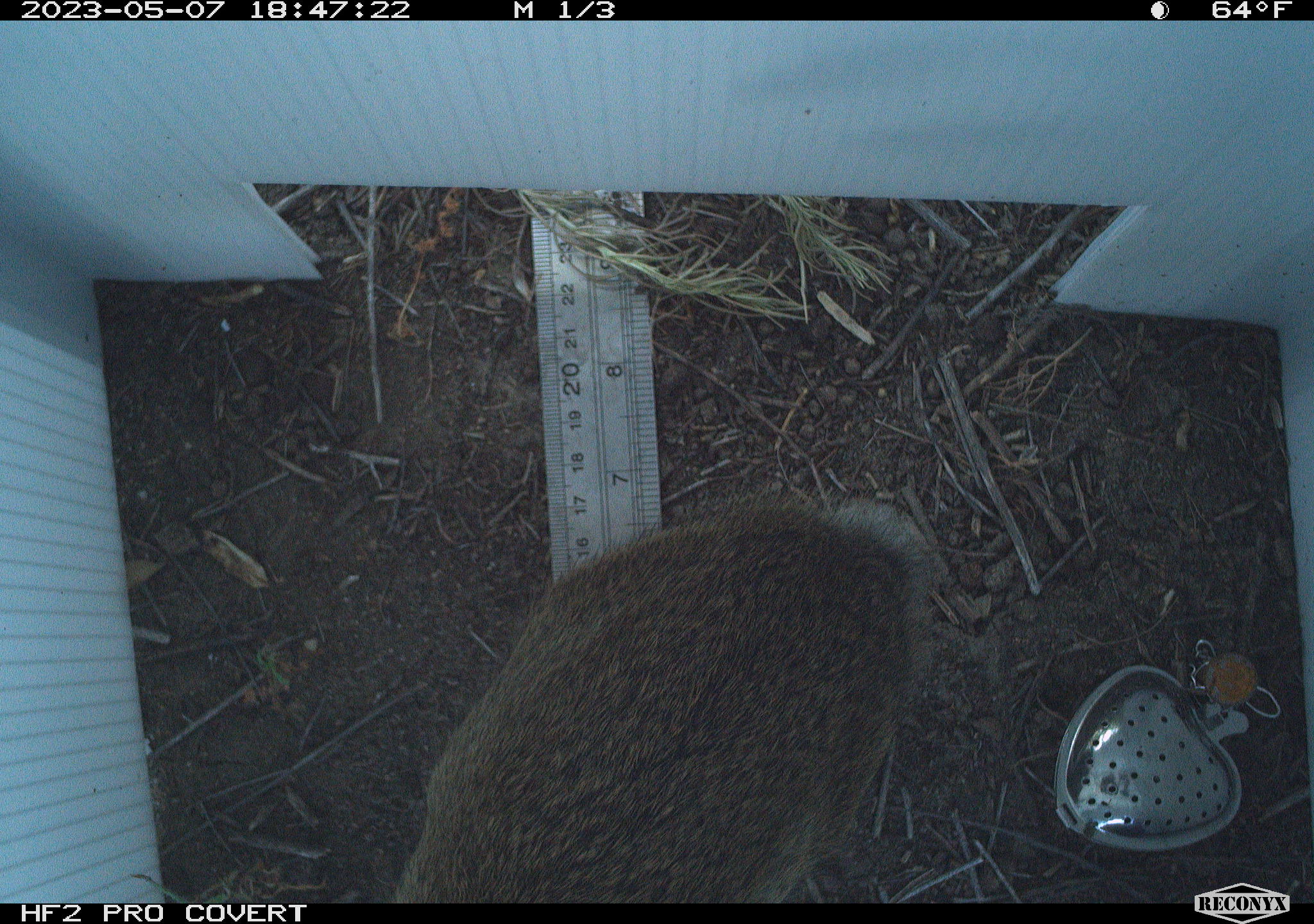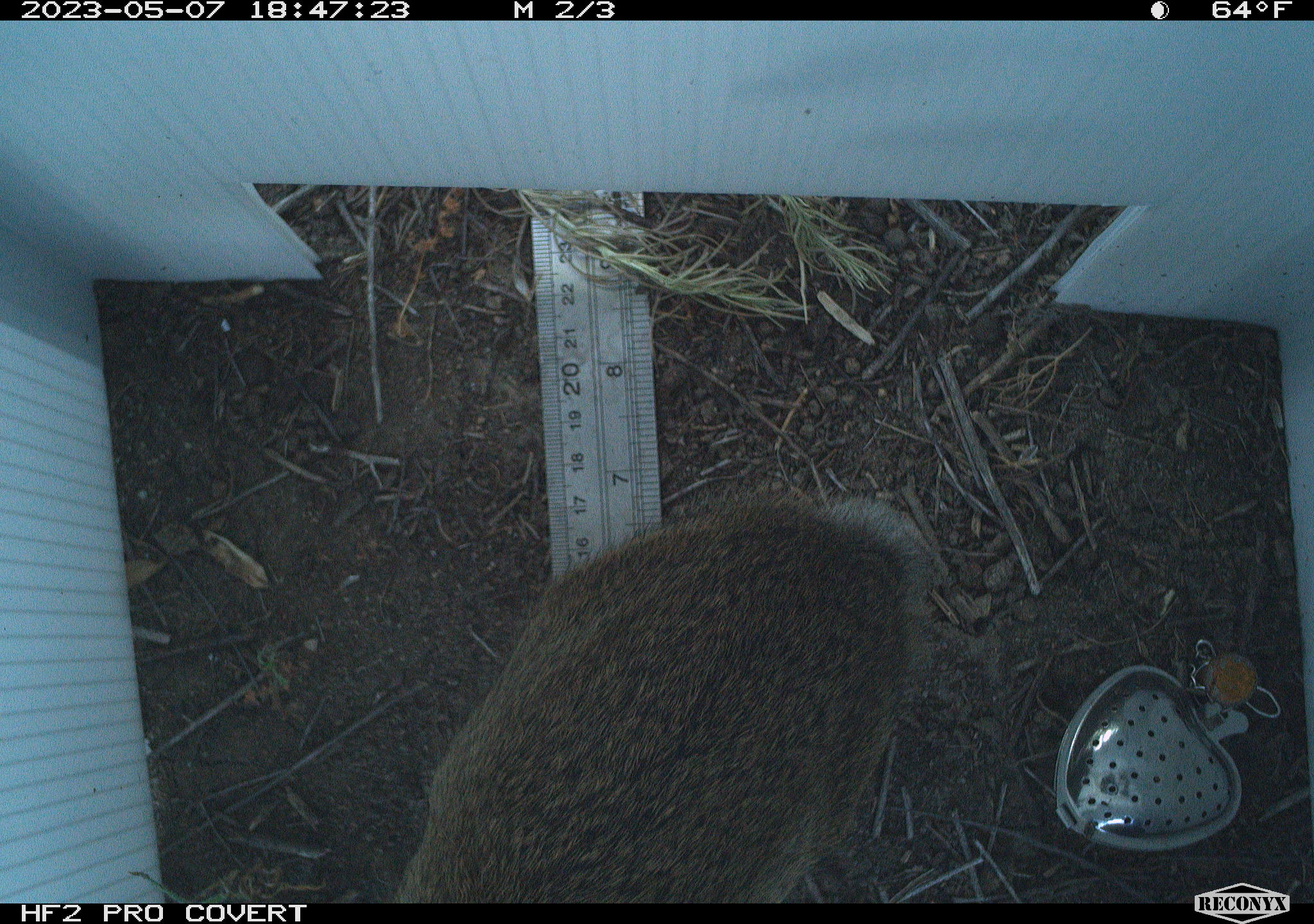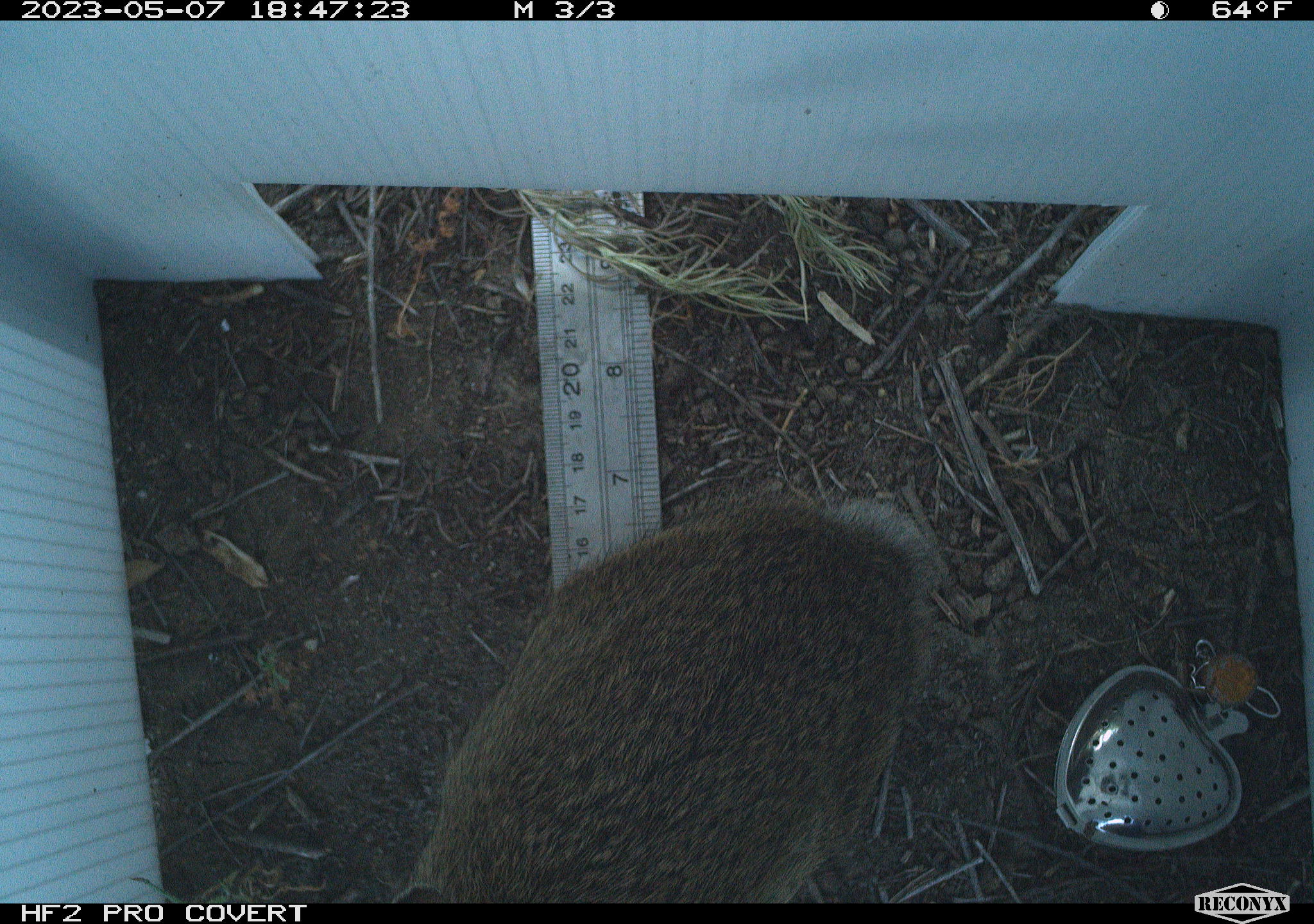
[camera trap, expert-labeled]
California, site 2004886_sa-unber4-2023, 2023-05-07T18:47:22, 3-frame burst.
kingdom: Animalia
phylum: Chordata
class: Mammalia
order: Lagomorpha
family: Leporidae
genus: Sylvilagus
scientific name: Sylvilagus audubonii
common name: desert cottontail